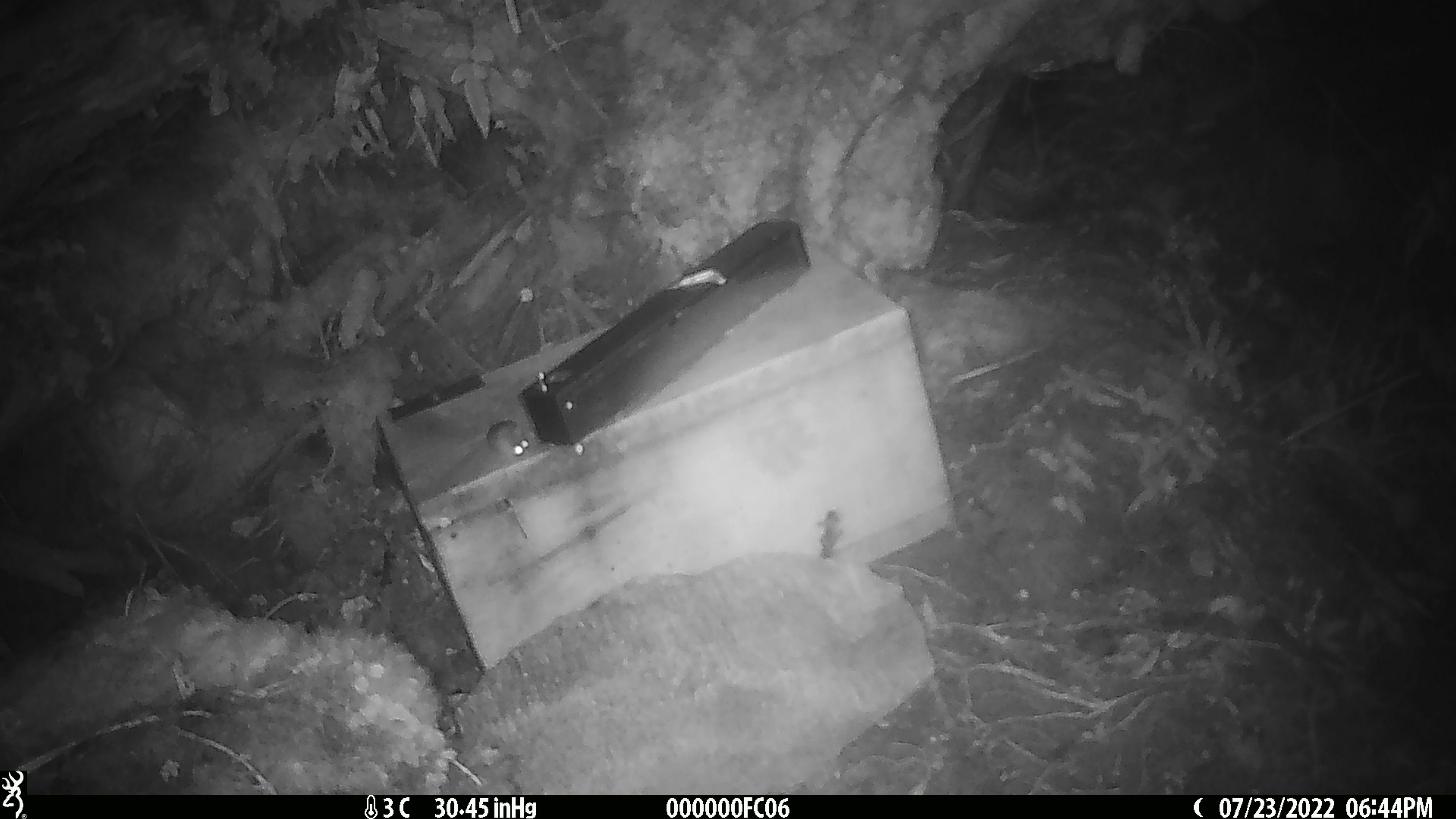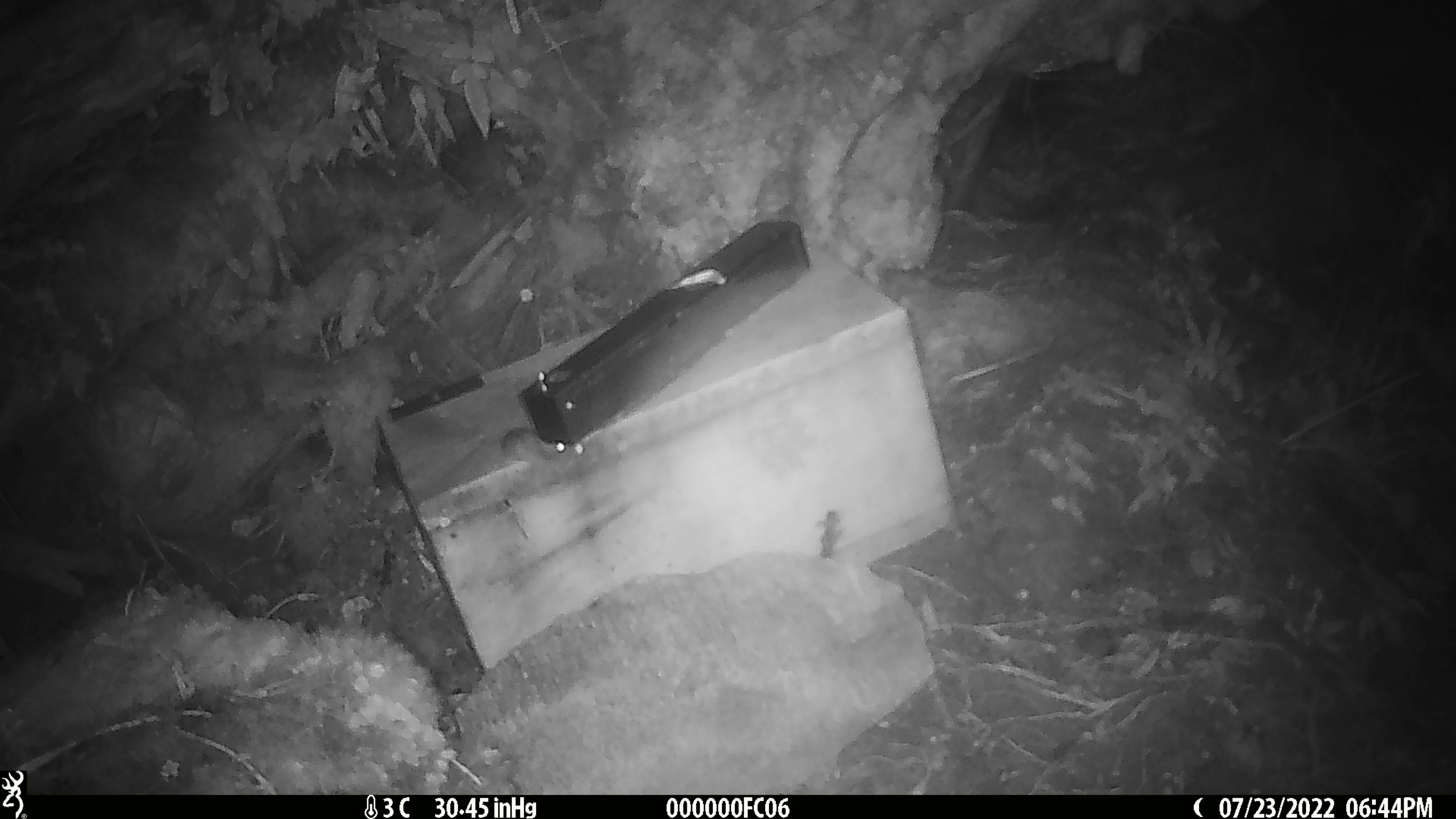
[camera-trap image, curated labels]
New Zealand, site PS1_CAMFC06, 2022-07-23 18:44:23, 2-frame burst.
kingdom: Animalia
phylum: Chordata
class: Mammalia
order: Rodentia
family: Muridae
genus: Mus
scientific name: Mus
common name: mouse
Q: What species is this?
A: Mouse (Mus).